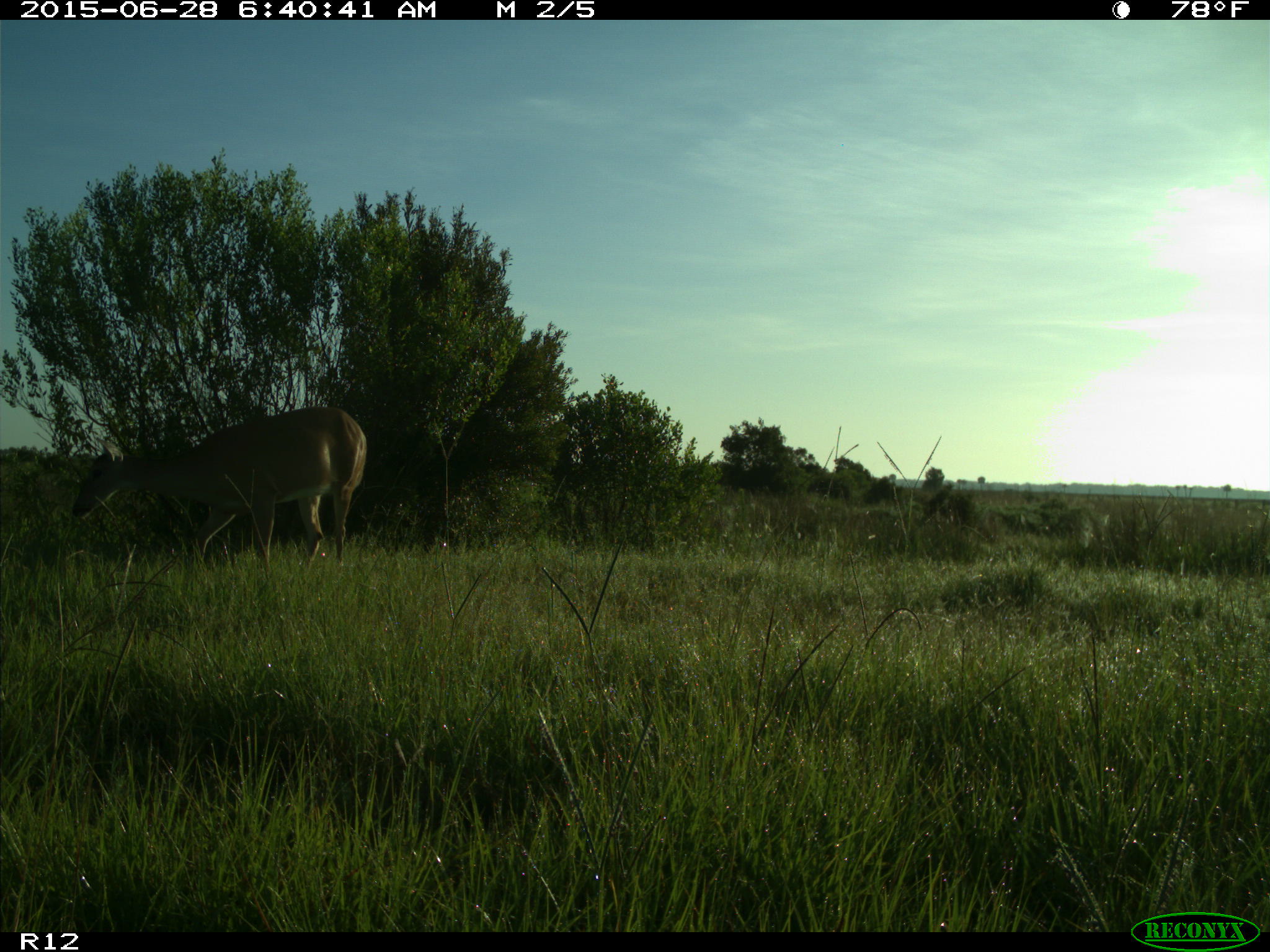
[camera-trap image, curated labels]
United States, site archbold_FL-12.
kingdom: Animalia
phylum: Chordata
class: Mammalia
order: Artiodactyla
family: Cervidae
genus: Odocoileus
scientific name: Odocoileus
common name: deer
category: unidentified deer